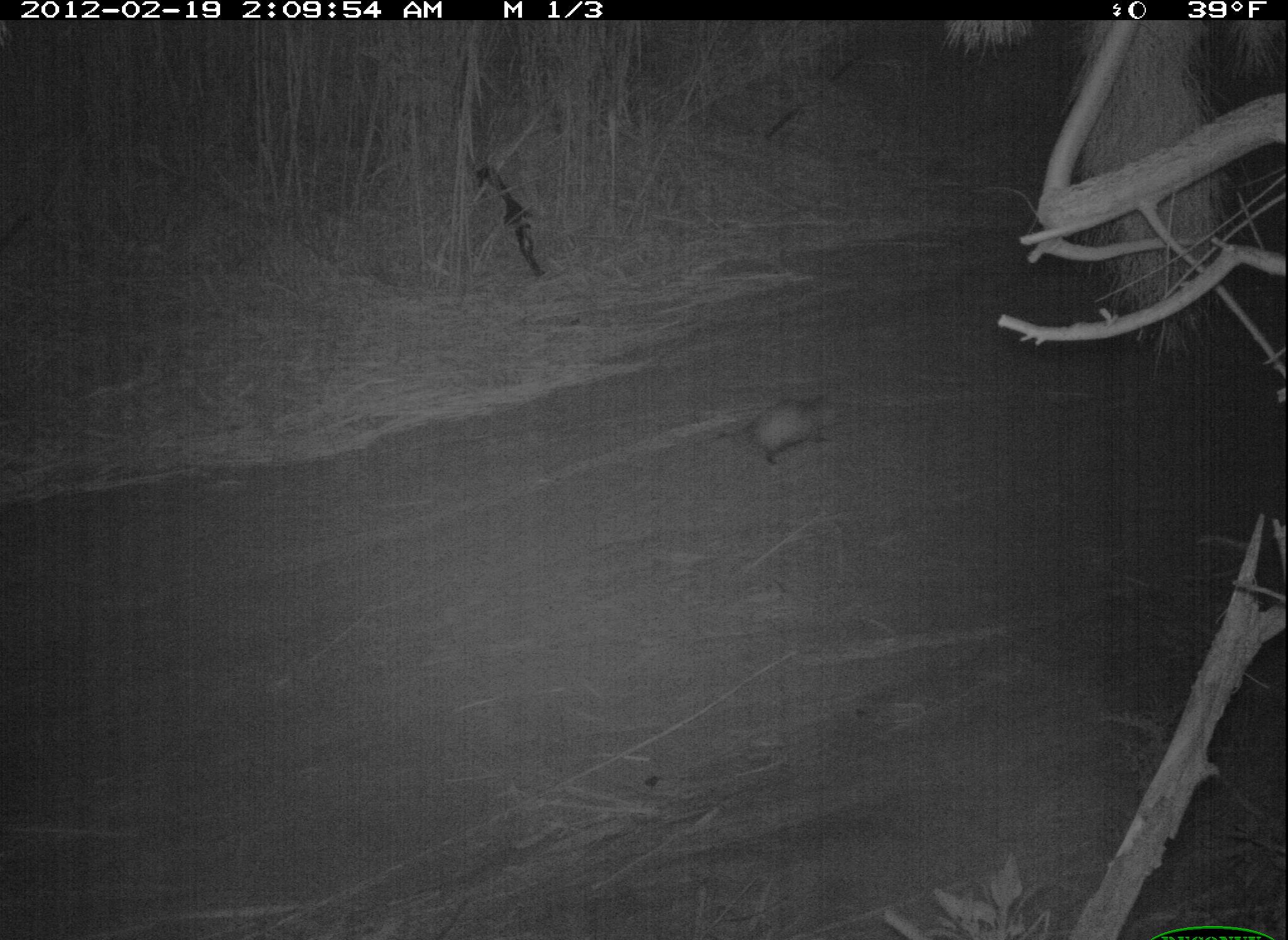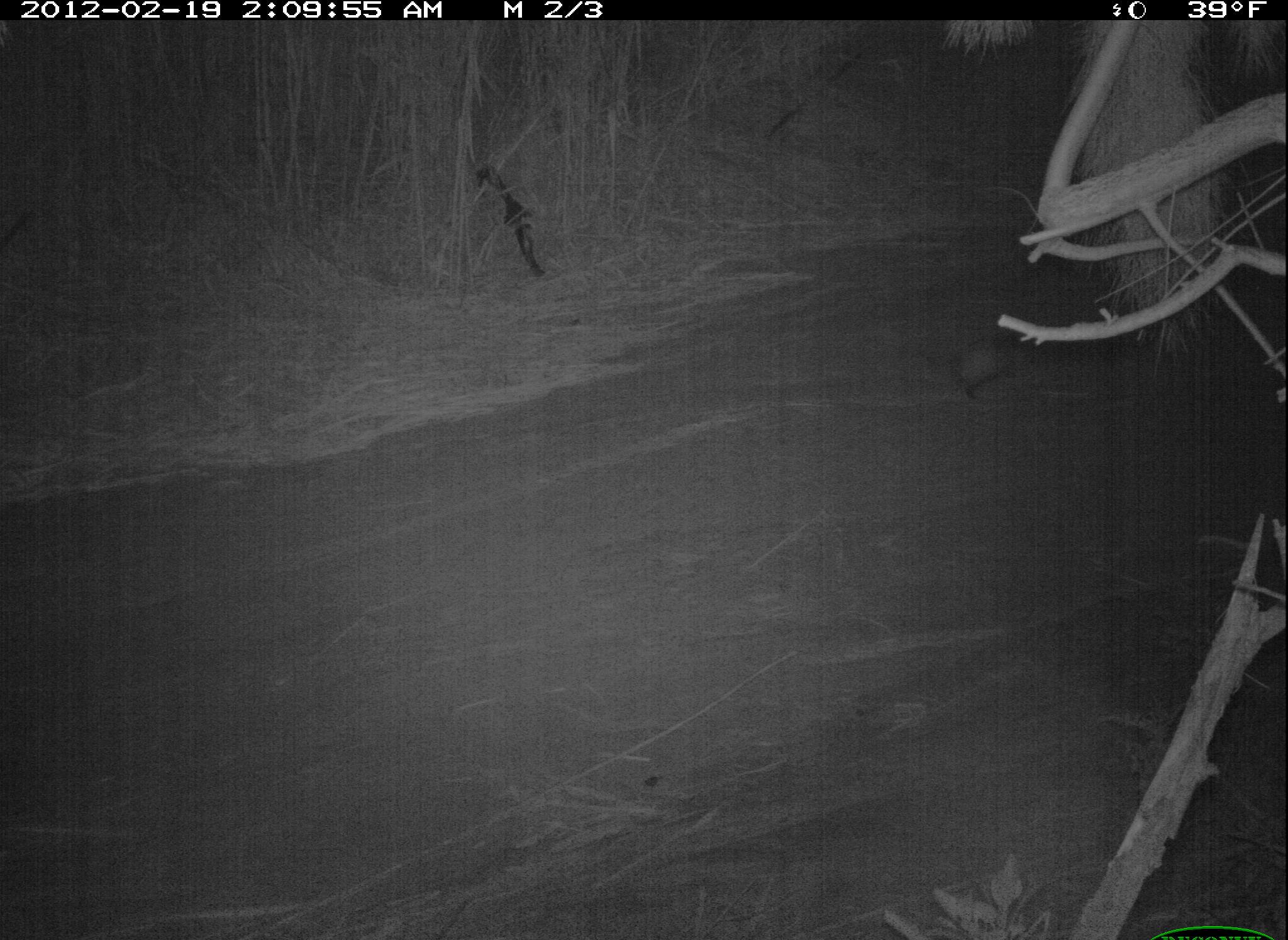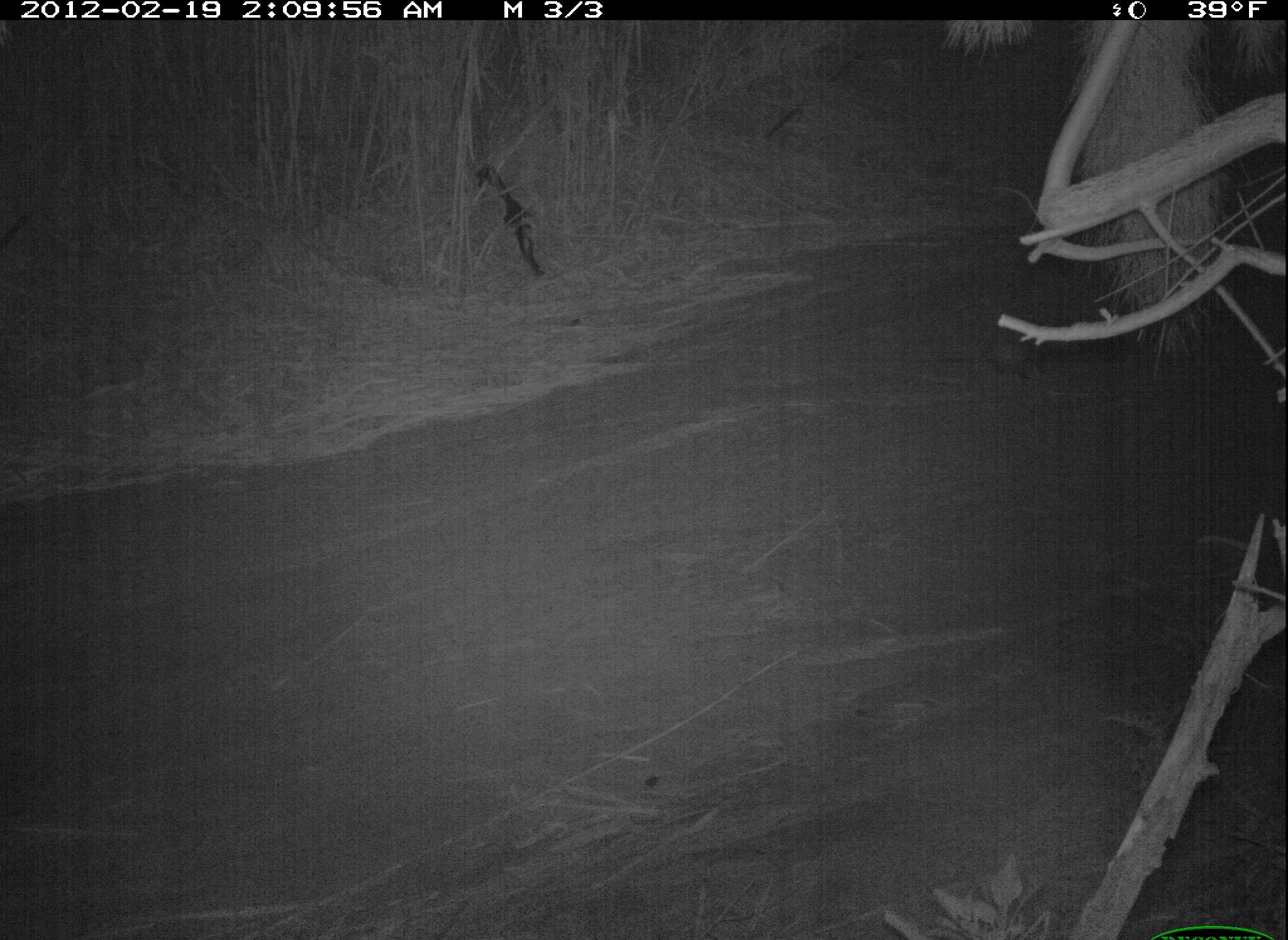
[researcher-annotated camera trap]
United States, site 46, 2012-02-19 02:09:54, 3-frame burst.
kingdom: Animalia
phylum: Chordata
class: Mammalia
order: Didelphimorphia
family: Didelphidae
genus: Didelphis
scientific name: Didelphis virginiana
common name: virginia opossum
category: opossum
Opossum (virginia opossum) (Didelphis virginiana).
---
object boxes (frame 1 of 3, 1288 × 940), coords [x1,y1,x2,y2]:
opossum: [702,374,865,485]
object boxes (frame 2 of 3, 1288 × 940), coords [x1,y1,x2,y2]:
opossum: [911,308,1045,427]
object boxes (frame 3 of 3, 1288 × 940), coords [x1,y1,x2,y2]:
opossum: [961,307,1086,393]